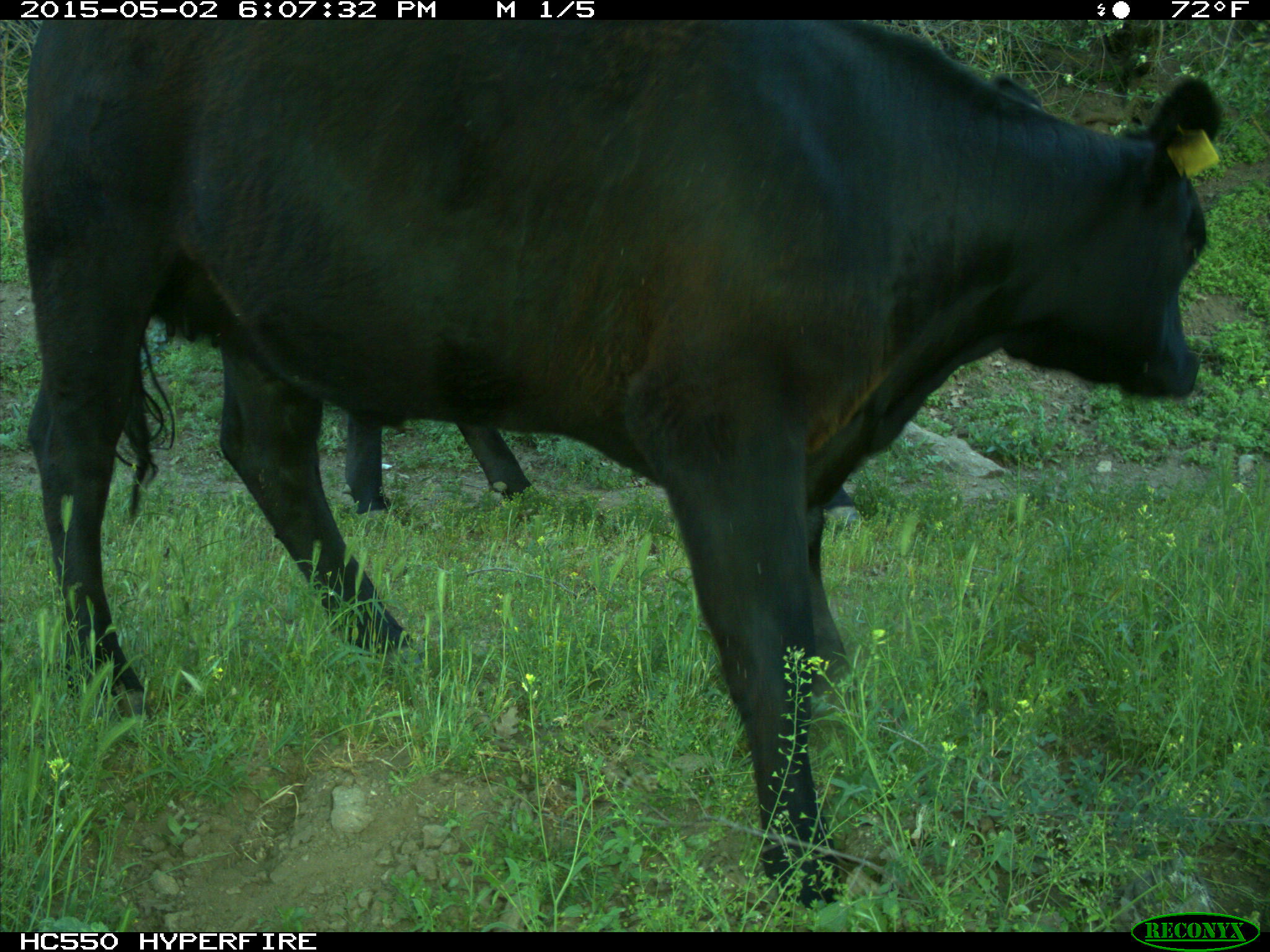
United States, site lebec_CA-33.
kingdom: Animalia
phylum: Chordata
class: Mammalia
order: Artiodactyla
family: Bovidae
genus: Bos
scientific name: Bos taurus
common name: domestic cow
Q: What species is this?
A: Bos taurus (domestic cow).